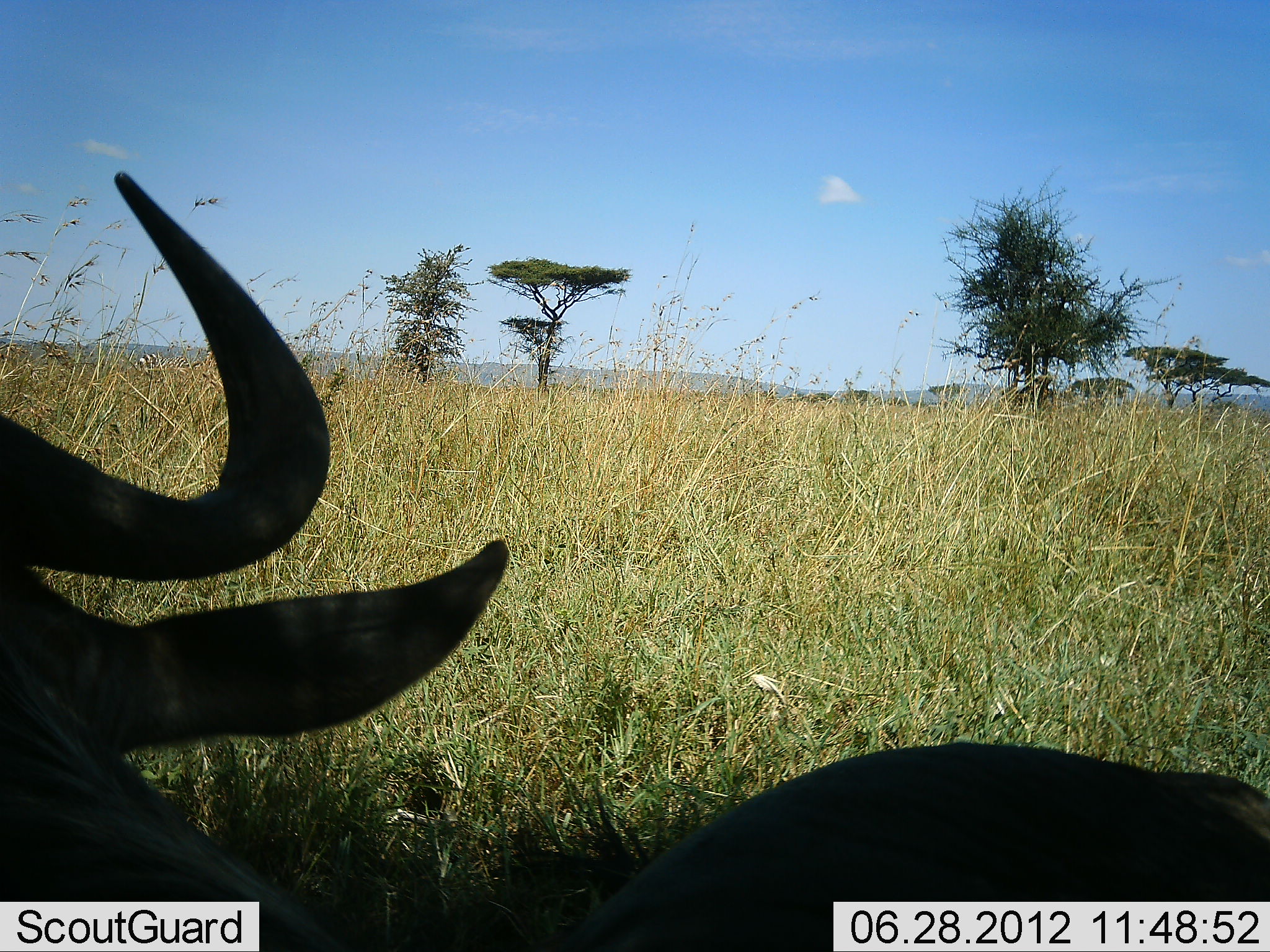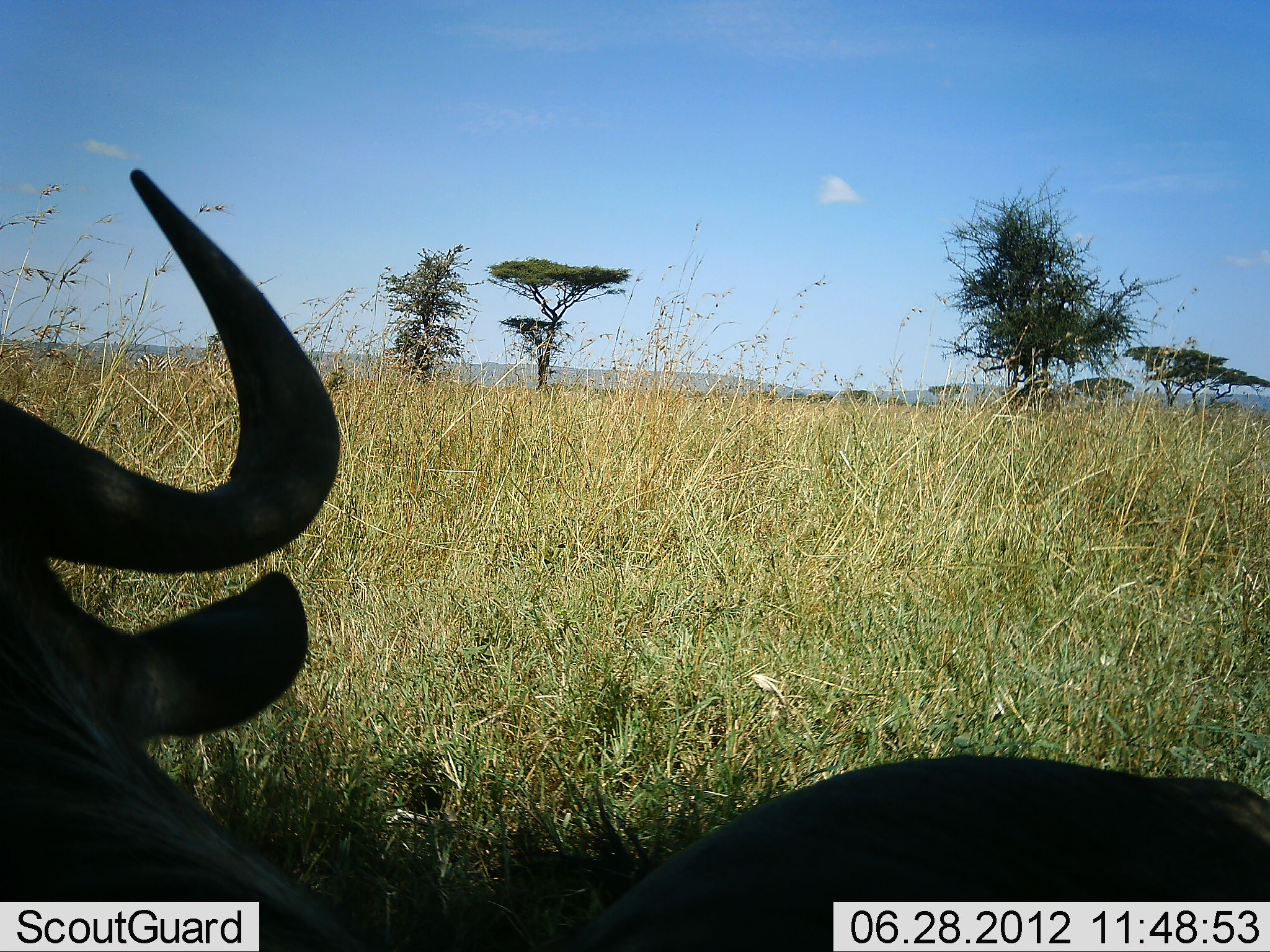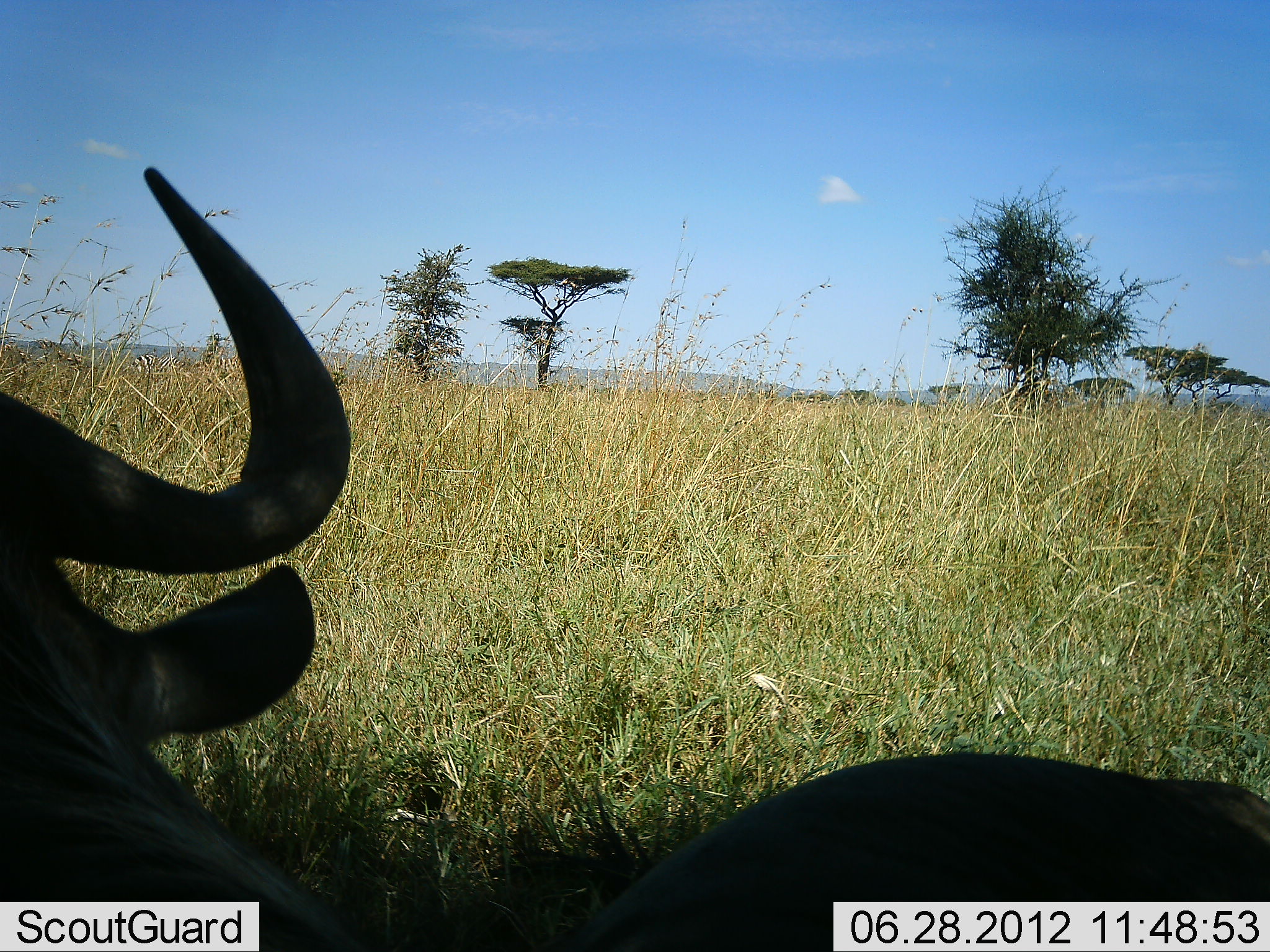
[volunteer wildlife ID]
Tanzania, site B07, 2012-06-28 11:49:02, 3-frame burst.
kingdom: Animalia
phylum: Chordata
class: Mammalia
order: Artiodactyla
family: Bovidae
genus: Connochaetes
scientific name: Connochaetes taurinus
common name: blue wildebeest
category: wildebeest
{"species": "wildebeest (blue wildebeest) (Connochaetes taurinus)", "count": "1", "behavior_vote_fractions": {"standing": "20%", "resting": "80%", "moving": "0%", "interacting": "0%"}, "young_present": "0%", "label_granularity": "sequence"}